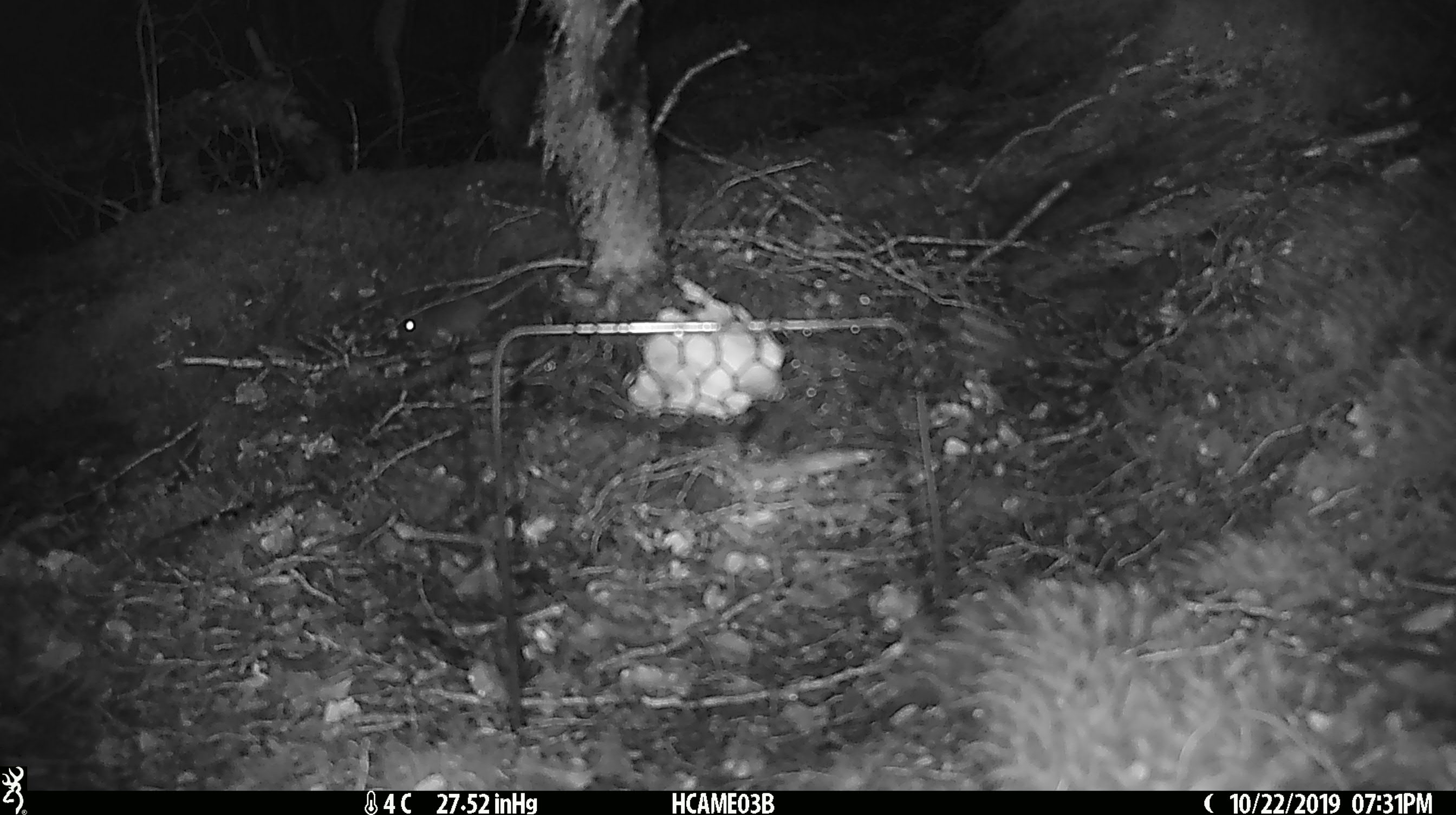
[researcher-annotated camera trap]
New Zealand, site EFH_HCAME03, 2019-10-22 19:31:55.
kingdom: Animalia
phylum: Chordata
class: Mammalia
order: Rodentia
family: Muridae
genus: Mus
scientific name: Mus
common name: mouse